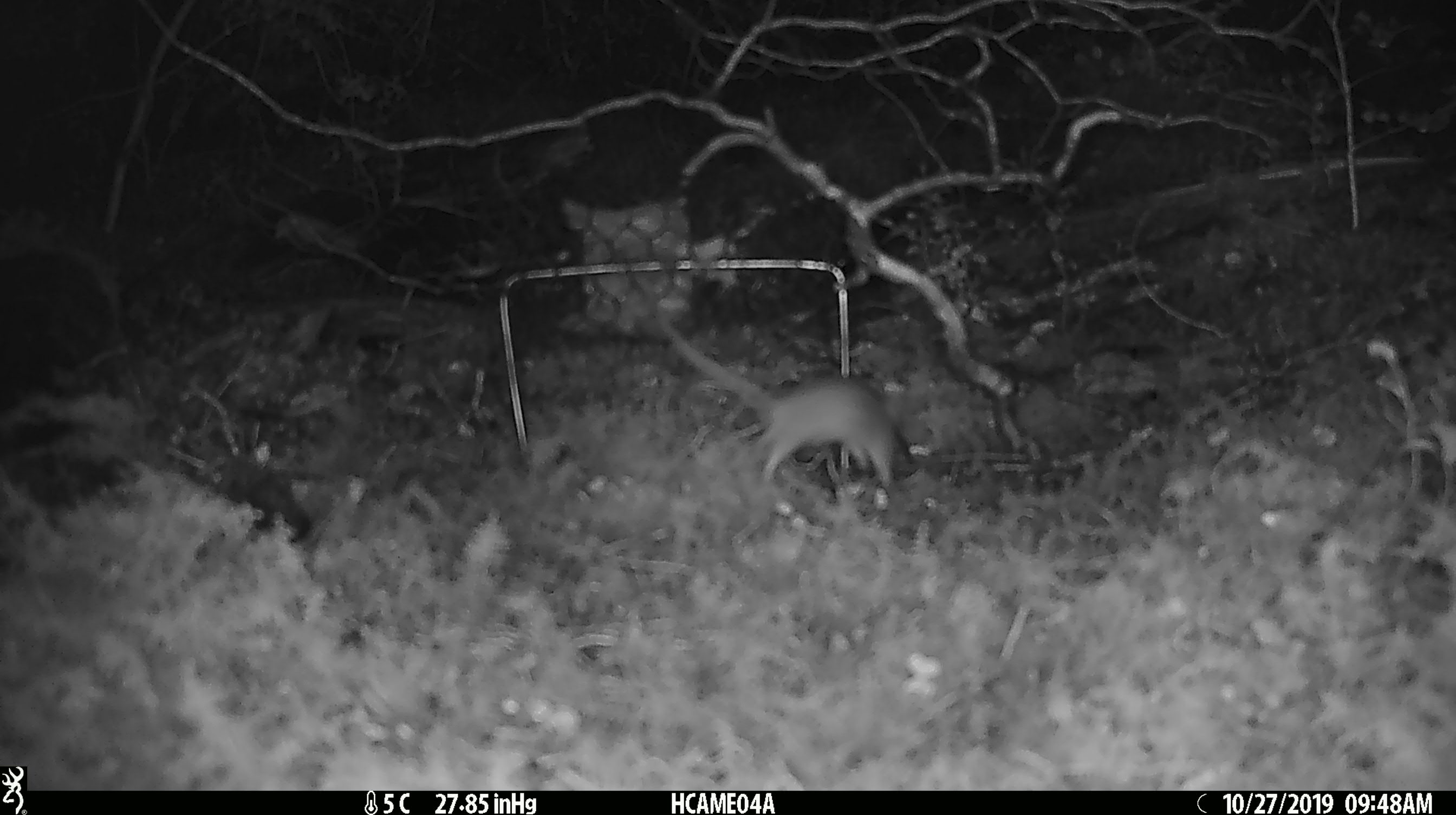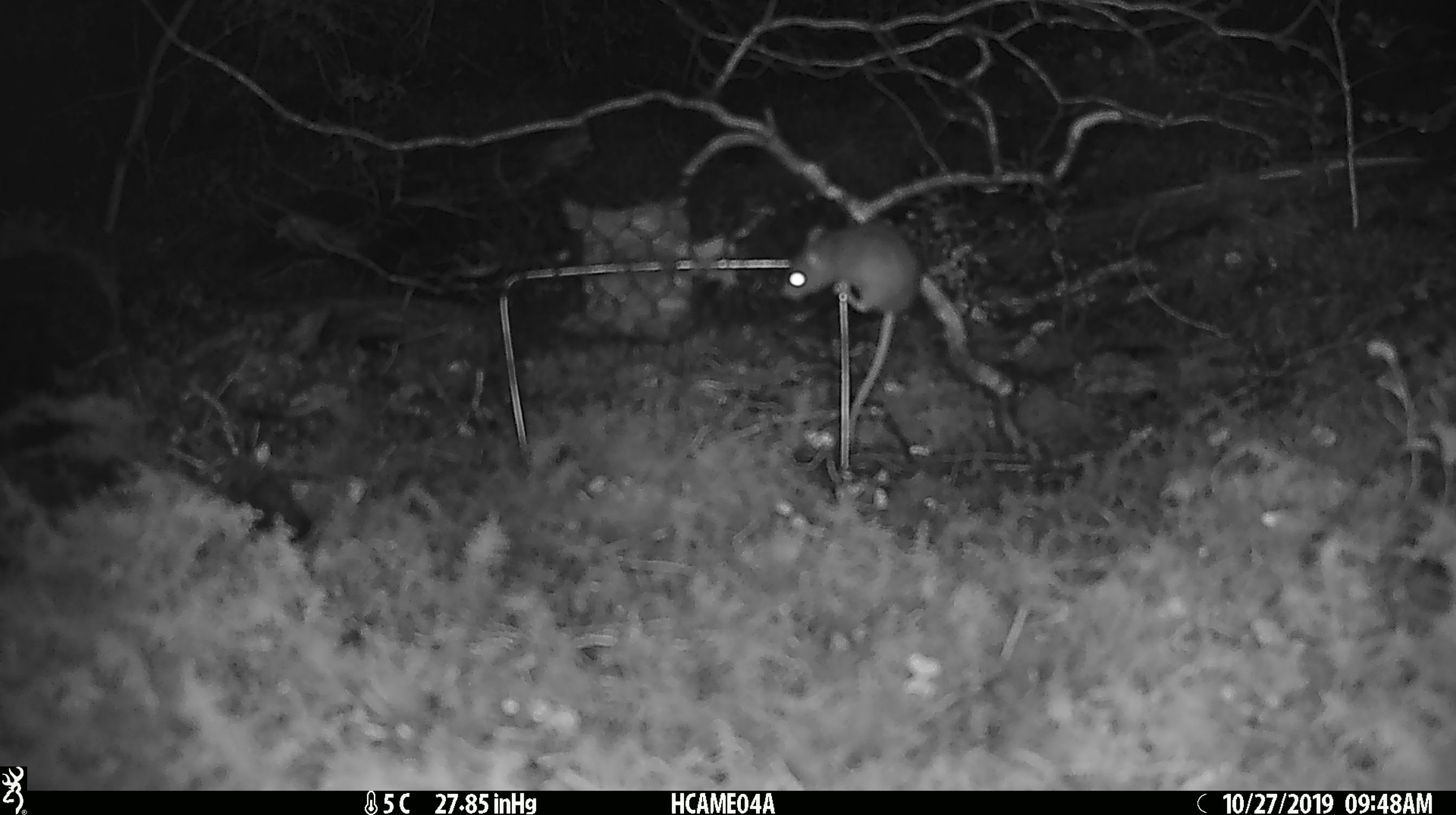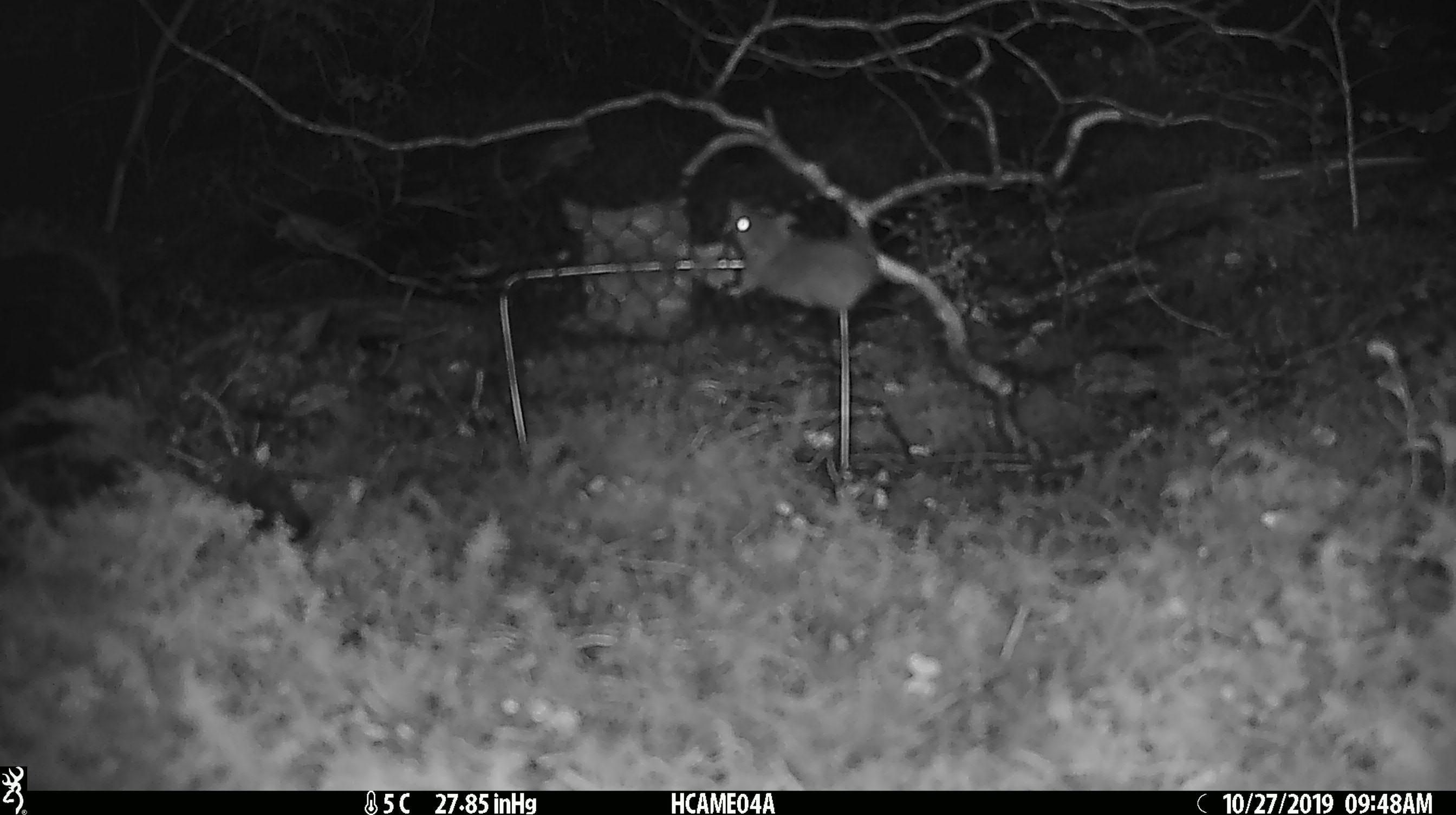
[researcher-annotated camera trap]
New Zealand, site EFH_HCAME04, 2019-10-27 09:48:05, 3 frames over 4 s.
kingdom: Animalia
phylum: Chordata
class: Mammalia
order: Rodentia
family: Muridae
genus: Mus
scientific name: Mus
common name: mouse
Mouse (Mus).